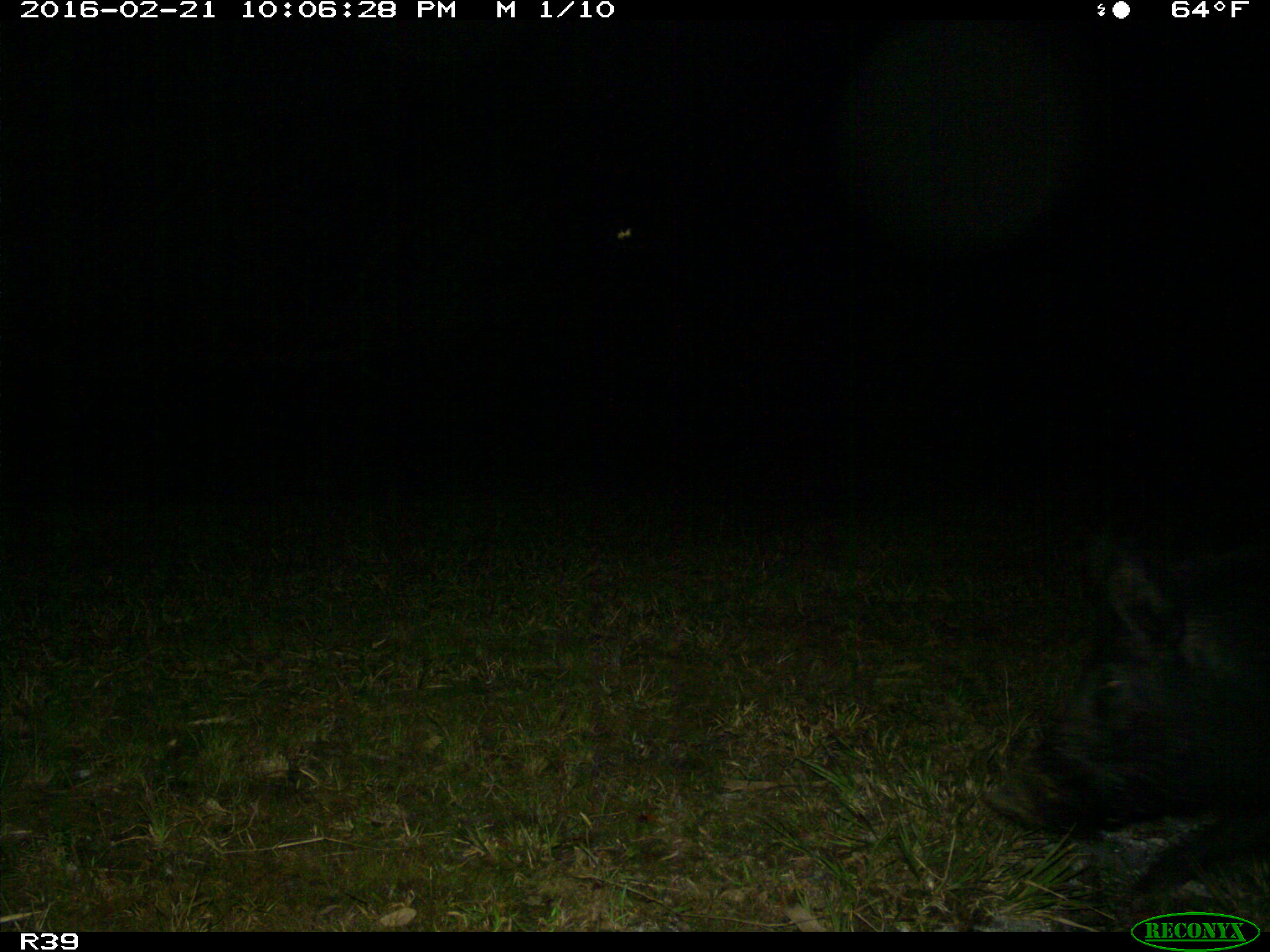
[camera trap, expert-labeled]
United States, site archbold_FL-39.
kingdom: Animalia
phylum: Chordata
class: Mammalia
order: Artiodactyla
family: Suidae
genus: Sus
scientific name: Sus scrofa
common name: wild boar